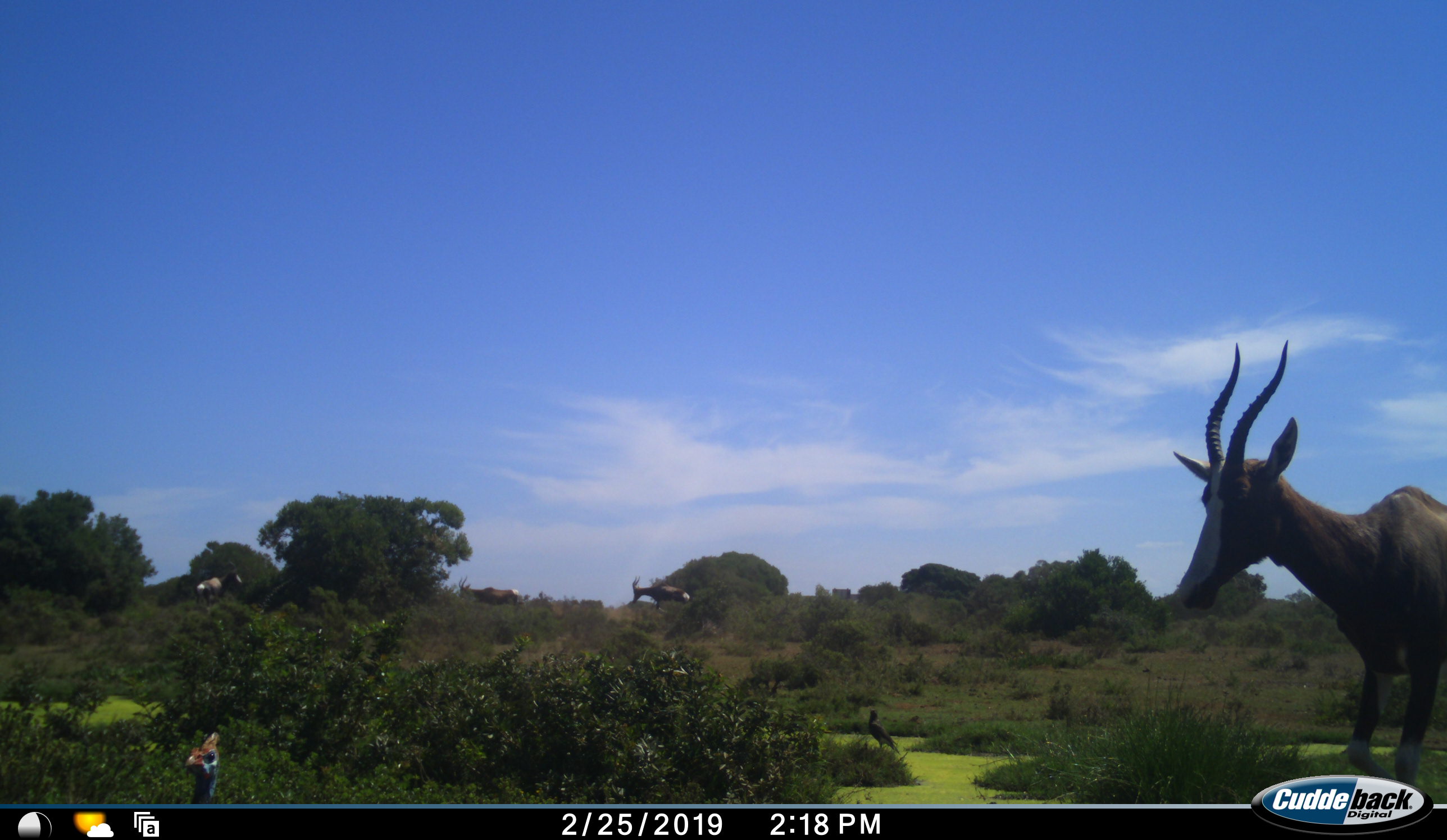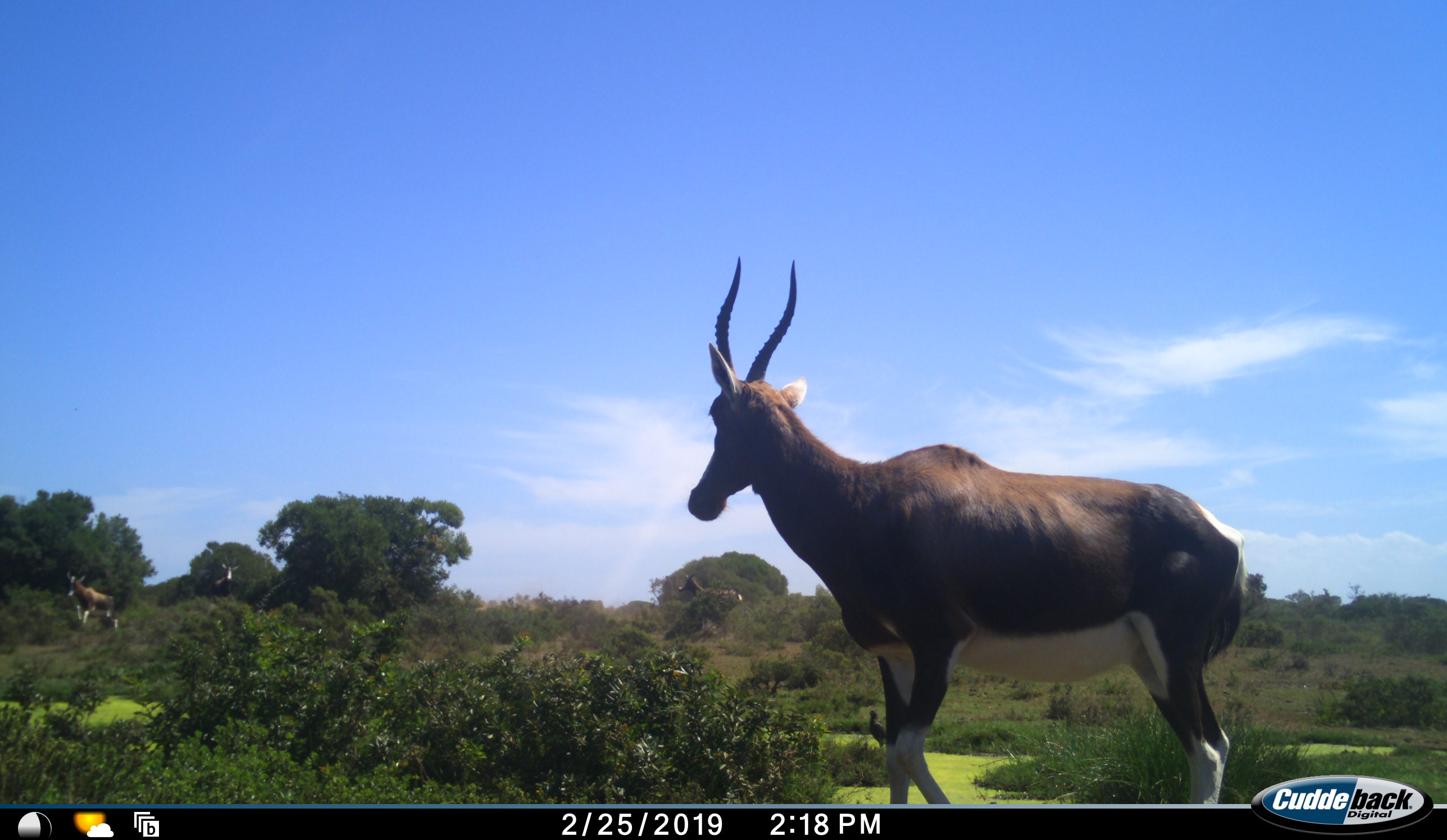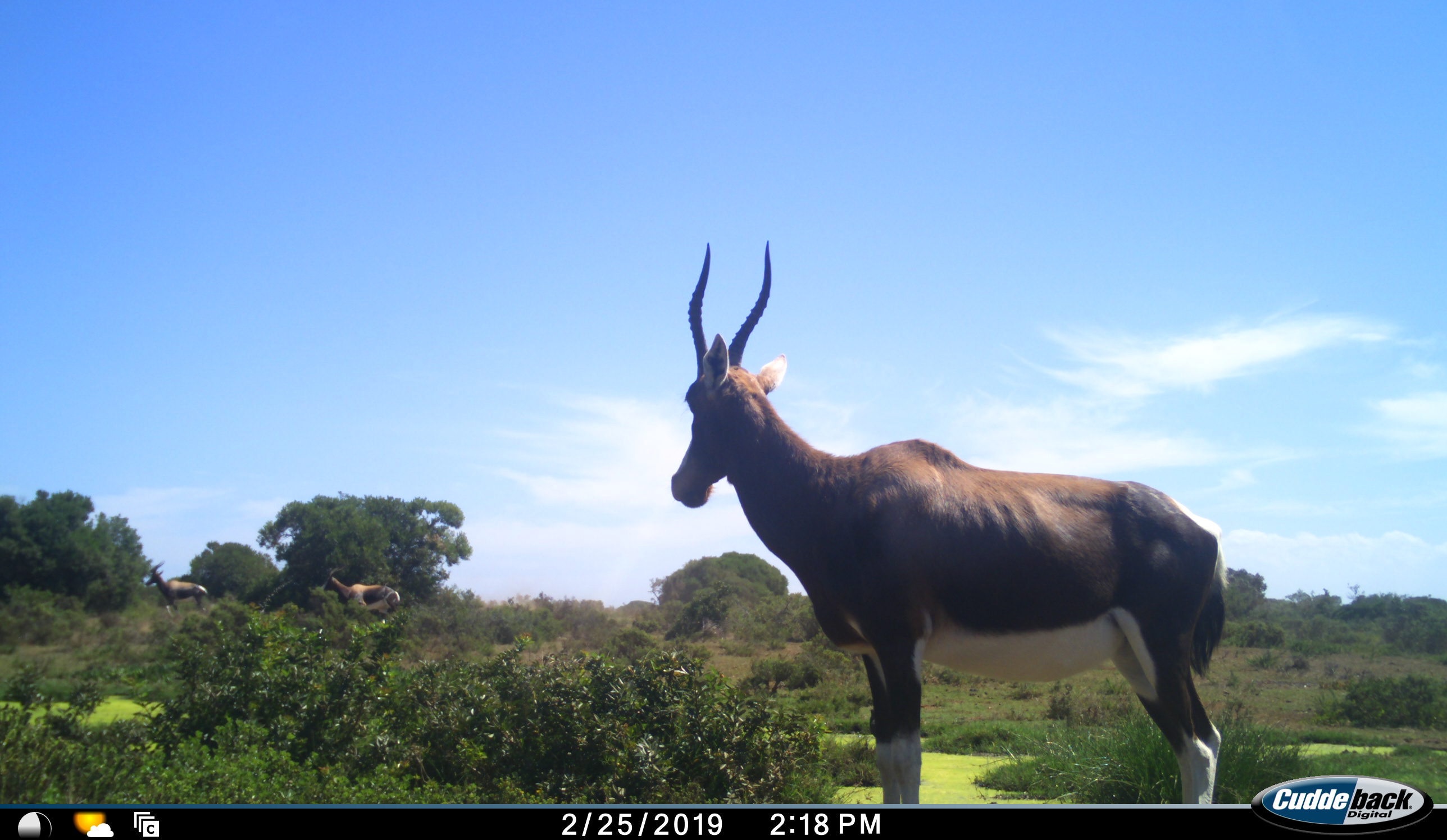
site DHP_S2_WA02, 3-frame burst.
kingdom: Animalia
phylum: Chordata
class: Mammalia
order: Artiodactyla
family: Bovidae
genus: Damaliscus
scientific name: Damaliscus pygargus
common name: bontebok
Bontebok (Damaliscus pygargus), count 4. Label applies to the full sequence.